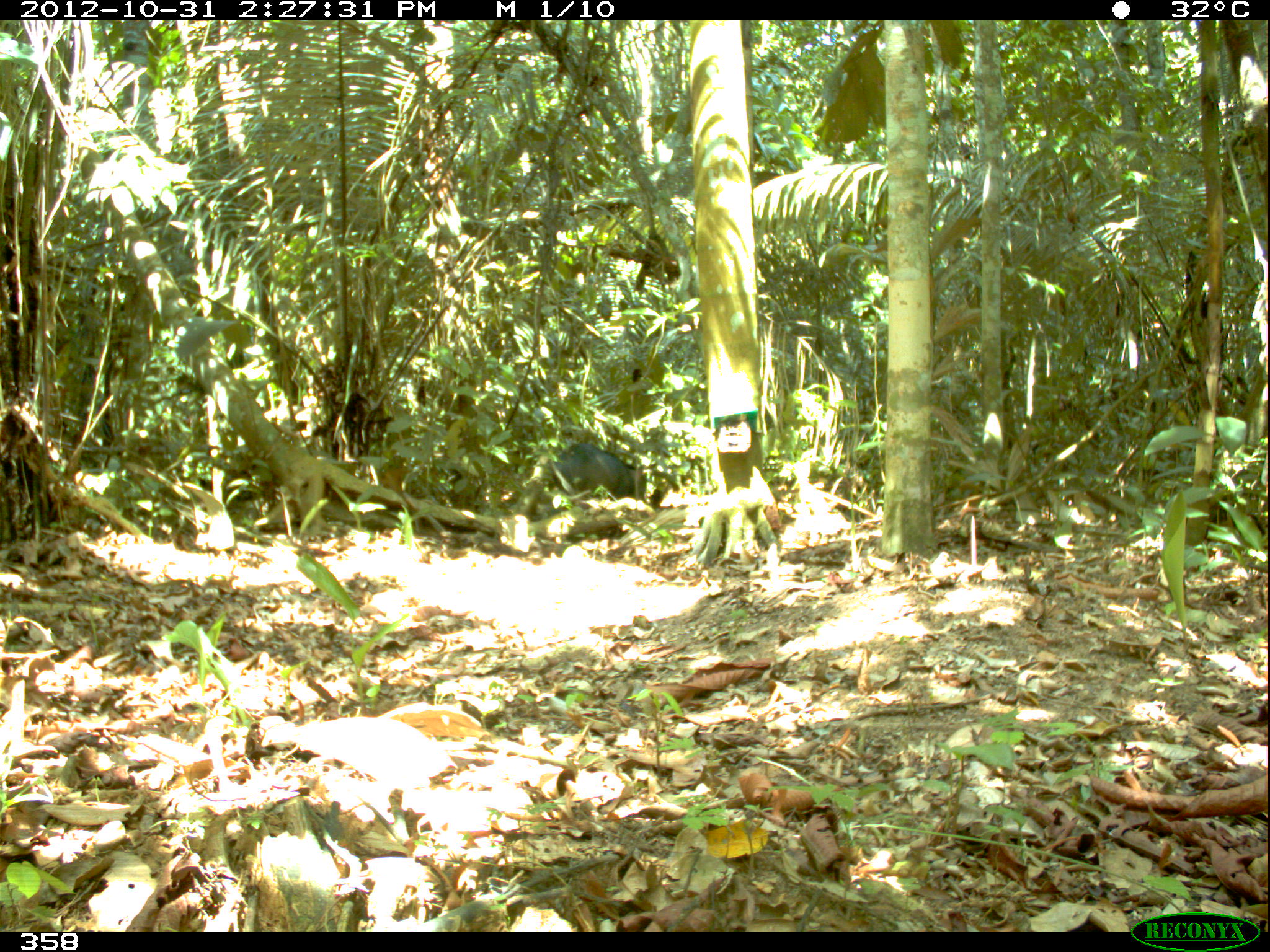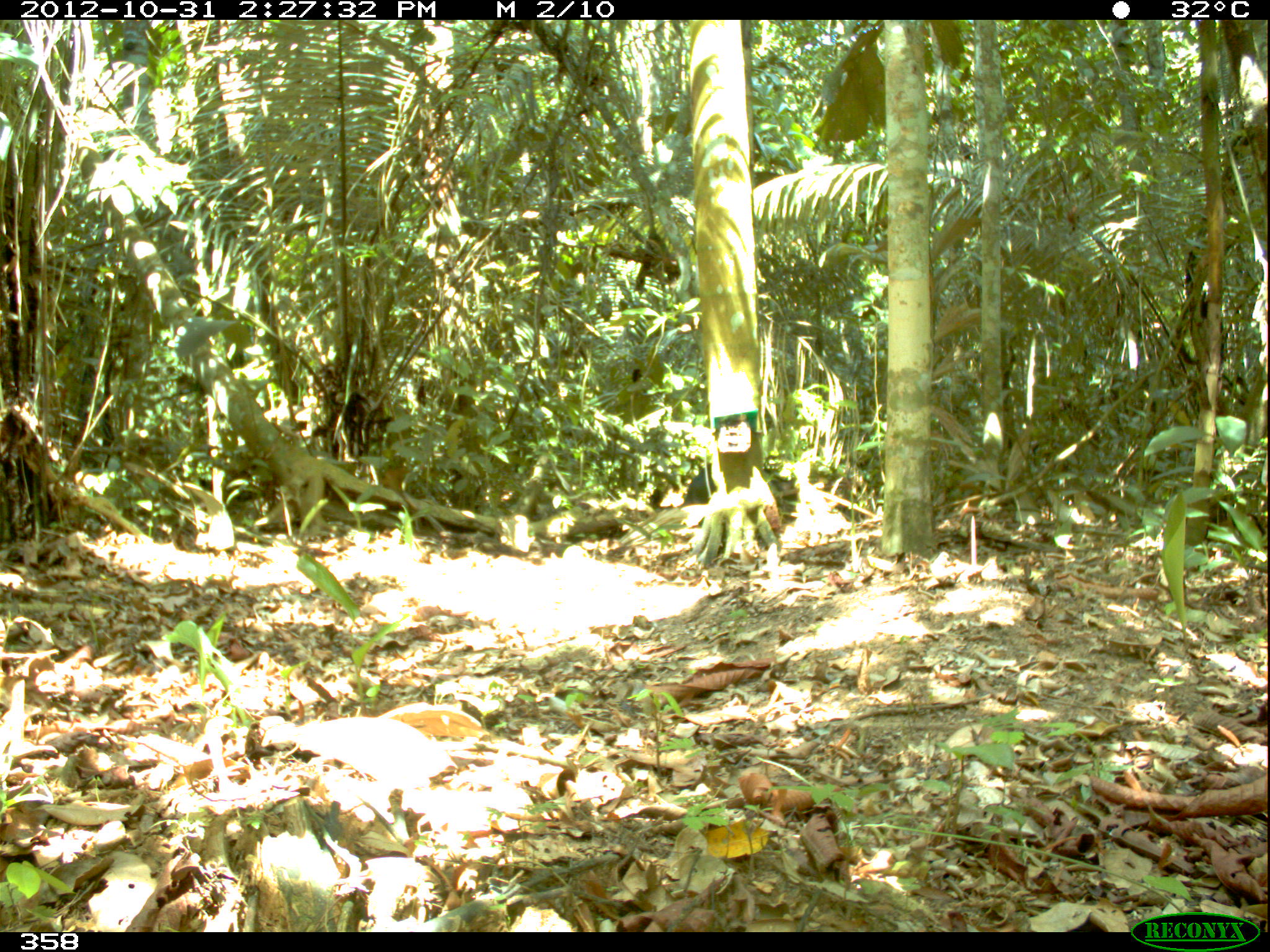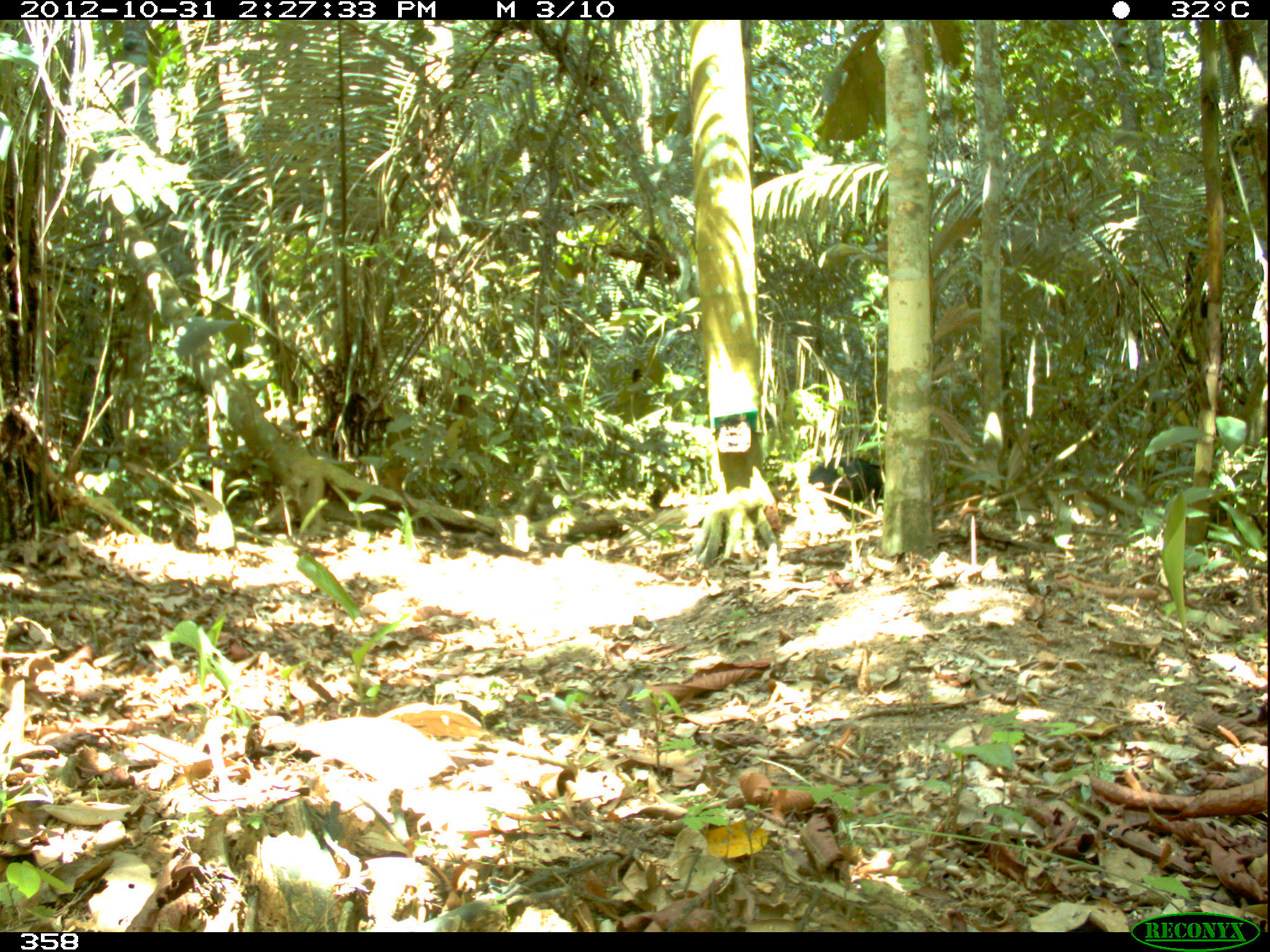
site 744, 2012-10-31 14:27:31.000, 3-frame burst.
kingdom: Animalia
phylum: Chordata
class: Mammalia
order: Artiodactyla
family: Tayassuidae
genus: Tayassu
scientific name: Tayassu pecari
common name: white-lipped peccary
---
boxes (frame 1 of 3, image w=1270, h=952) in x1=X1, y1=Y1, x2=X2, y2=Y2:
tayassu pecari: x1=544, y1=445, x2=646, y2=515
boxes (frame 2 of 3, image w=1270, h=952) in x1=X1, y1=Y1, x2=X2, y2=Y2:
tayassu pecari: x1=678, y1=463, x2=799, y2=505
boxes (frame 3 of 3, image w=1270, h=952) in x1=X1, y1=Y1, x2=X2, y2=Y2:
tayassu pecari: x1=806, y1=457, x2=882, y2=519